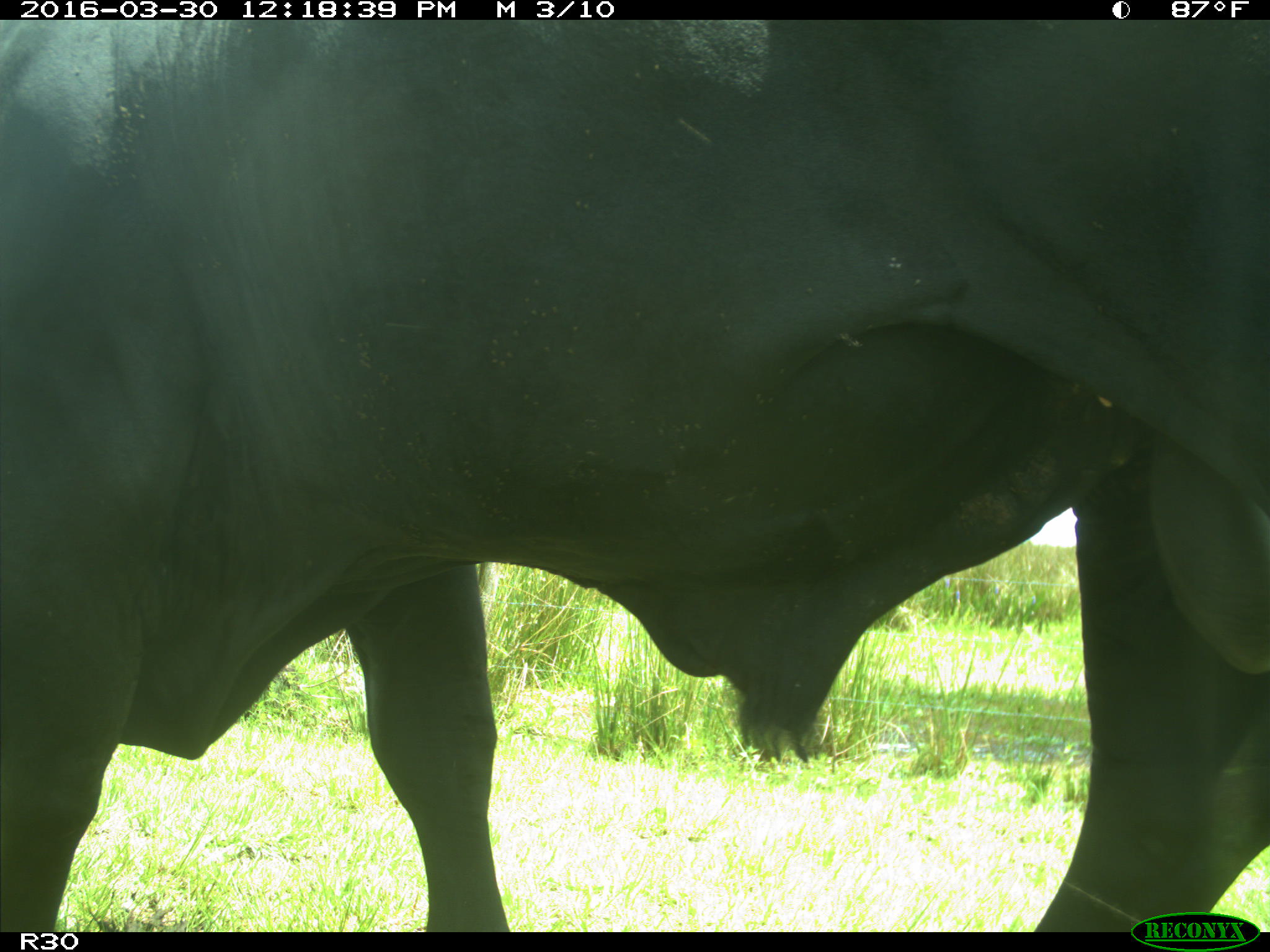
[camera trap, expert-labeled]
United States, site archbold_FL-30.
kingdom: Animalia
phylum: Chordata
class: Mammalia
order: Artiodactyla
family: Bovidae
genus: Bos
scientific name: Bos taurus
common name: domestic cow